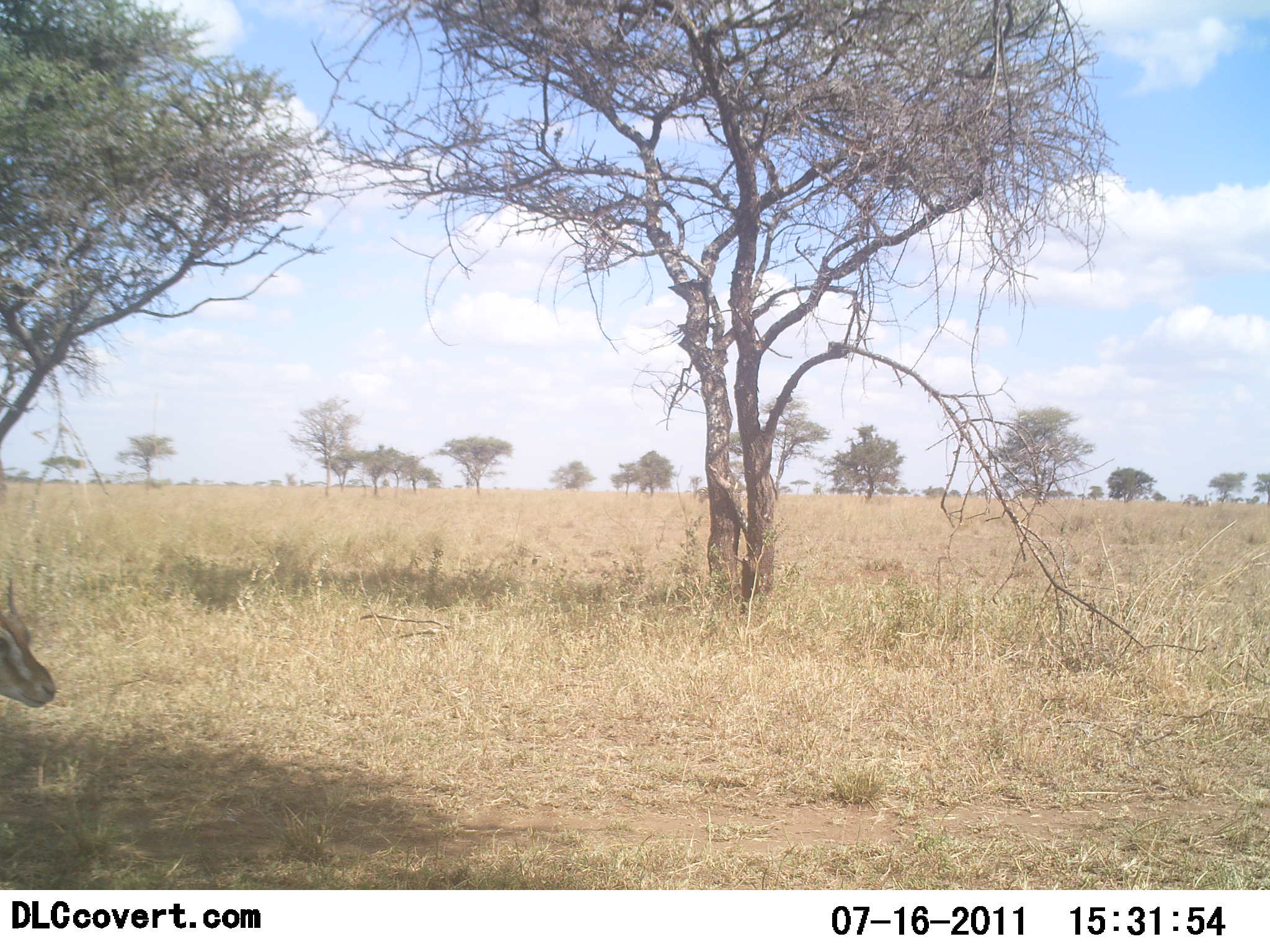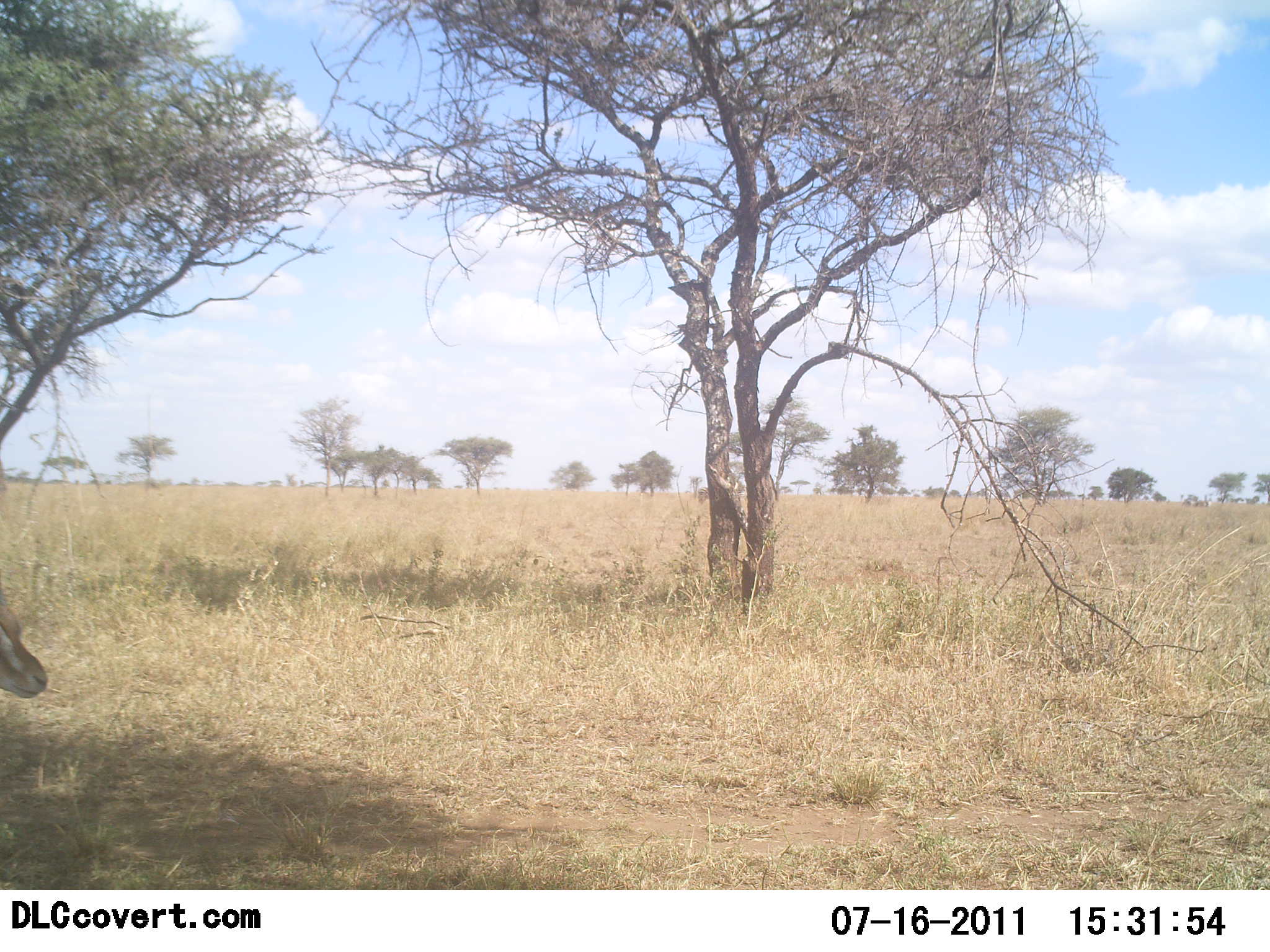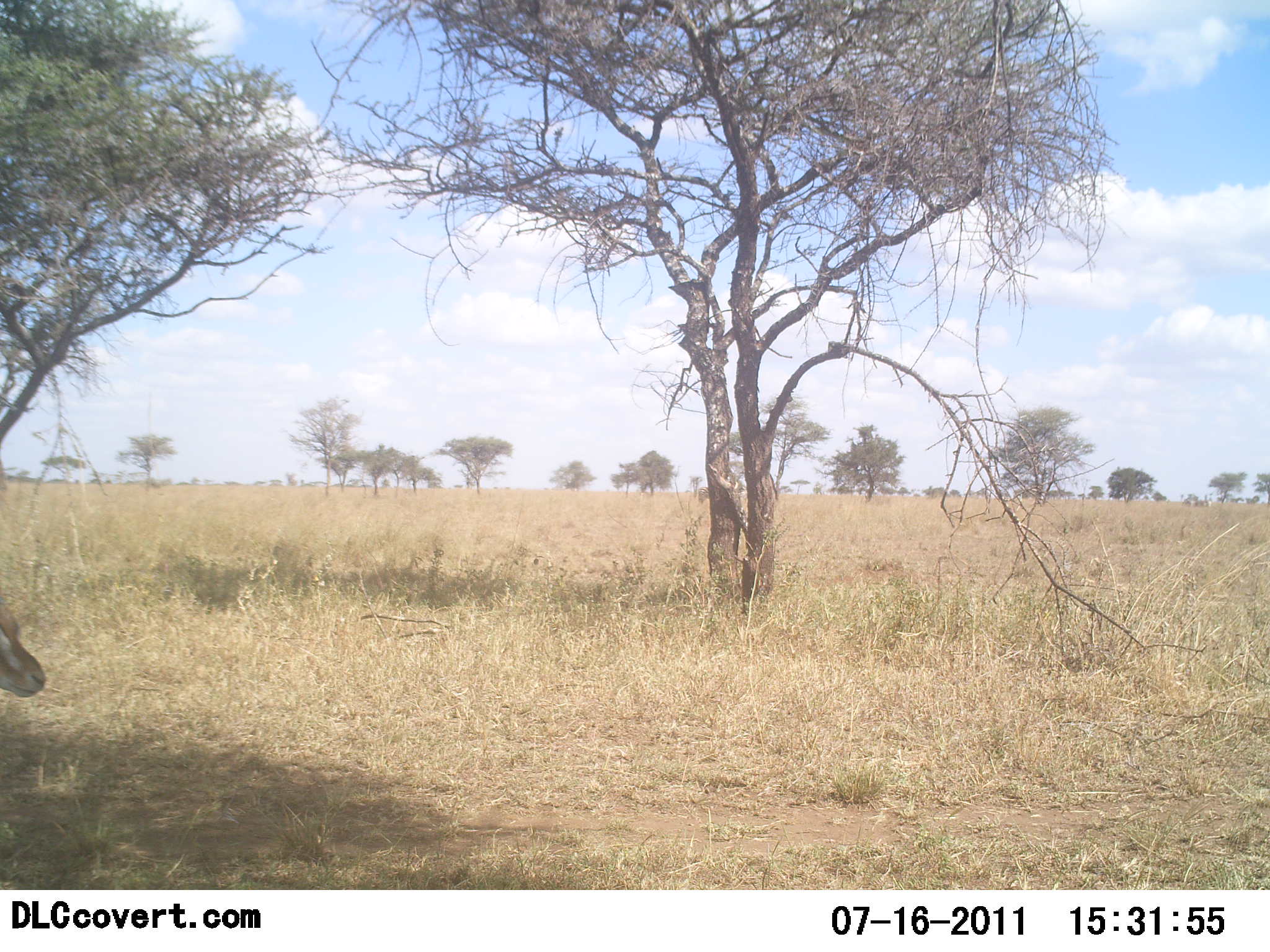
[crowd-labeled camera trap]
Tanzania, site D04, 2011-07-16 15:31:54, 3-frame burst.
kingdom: Animalia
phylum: Chordata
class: Mammalia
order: Artiodactyla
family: Bovidae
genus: Eudorcas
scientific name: Eudorcas thomsonii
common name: thomson's gazelle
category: gazellethomsons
Gazellethomsons (thomson's gazelle) (Eudorcas thomsonii), count 1. Behavior (volunteer vote fractions): standing 64%, resting 0%, moving 36%, interacting 0%. Young present (vote fraction): 0%. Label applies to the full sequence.